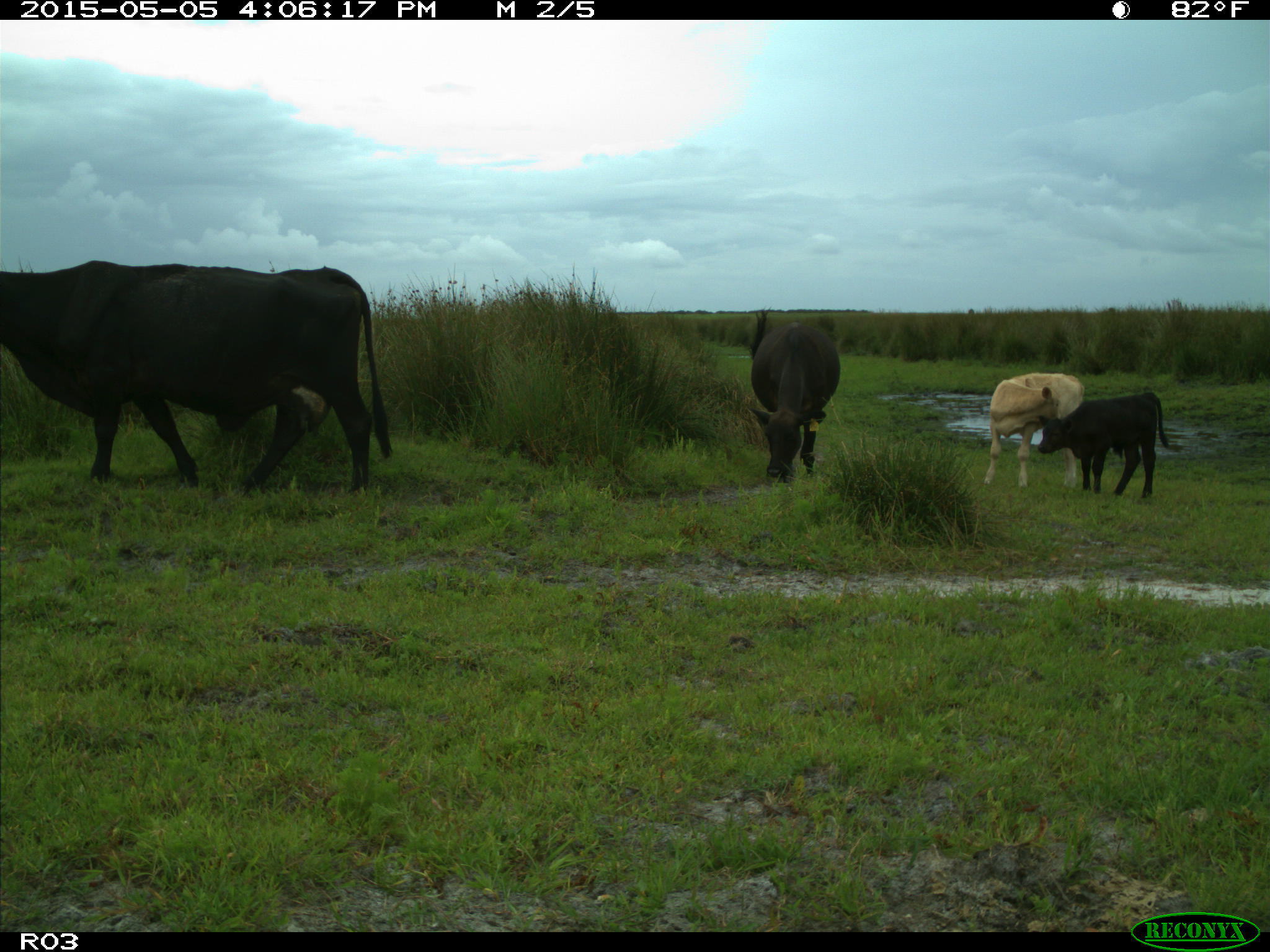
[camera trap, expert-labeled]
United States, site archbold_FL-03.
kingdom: Animalia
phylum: Chordata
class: Mammalia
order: Artiodactyla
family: Bovidae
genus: Bos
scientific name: Bos taurus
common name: domestic cow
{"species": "Bos taurus (domestic cow)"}